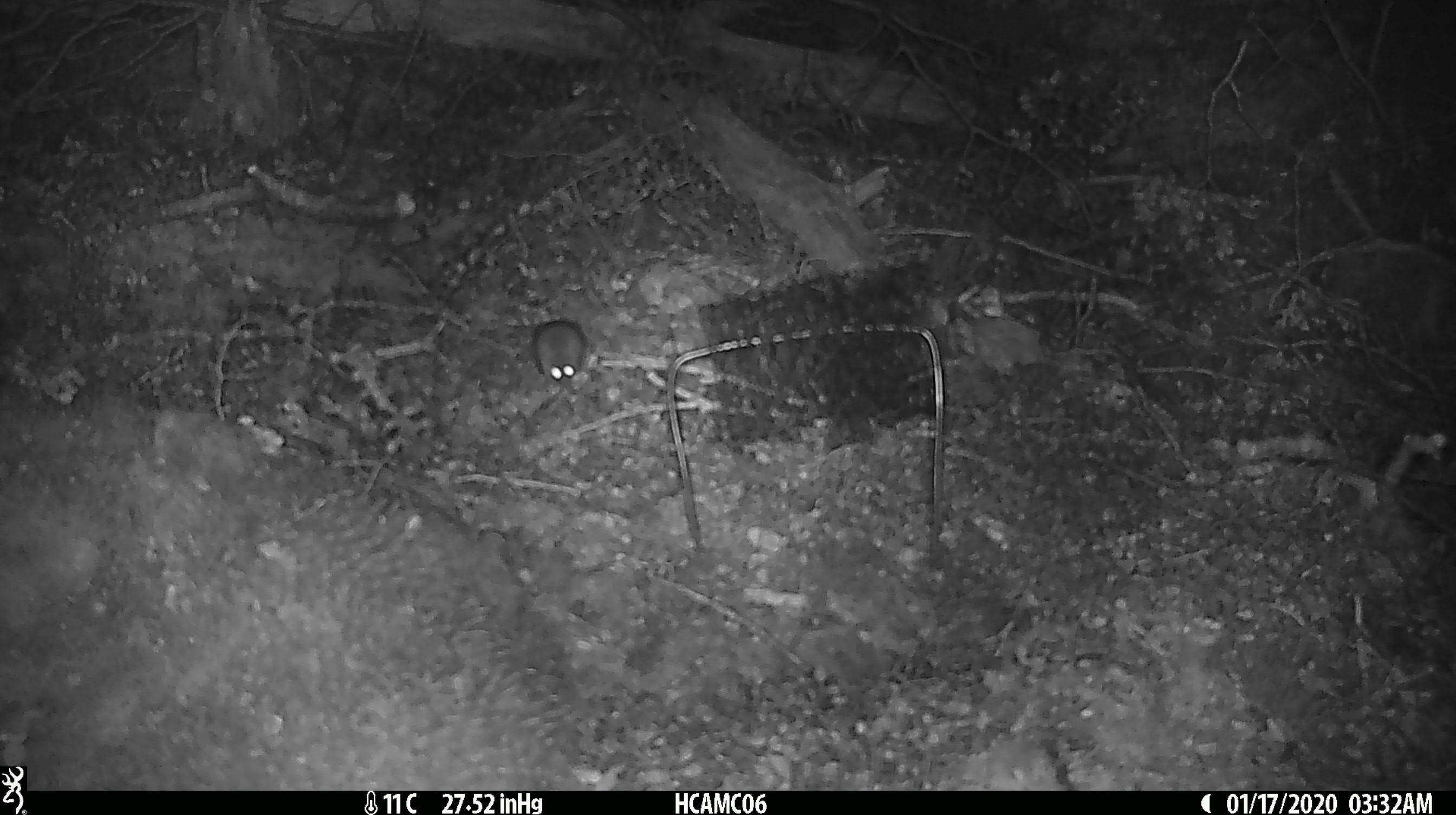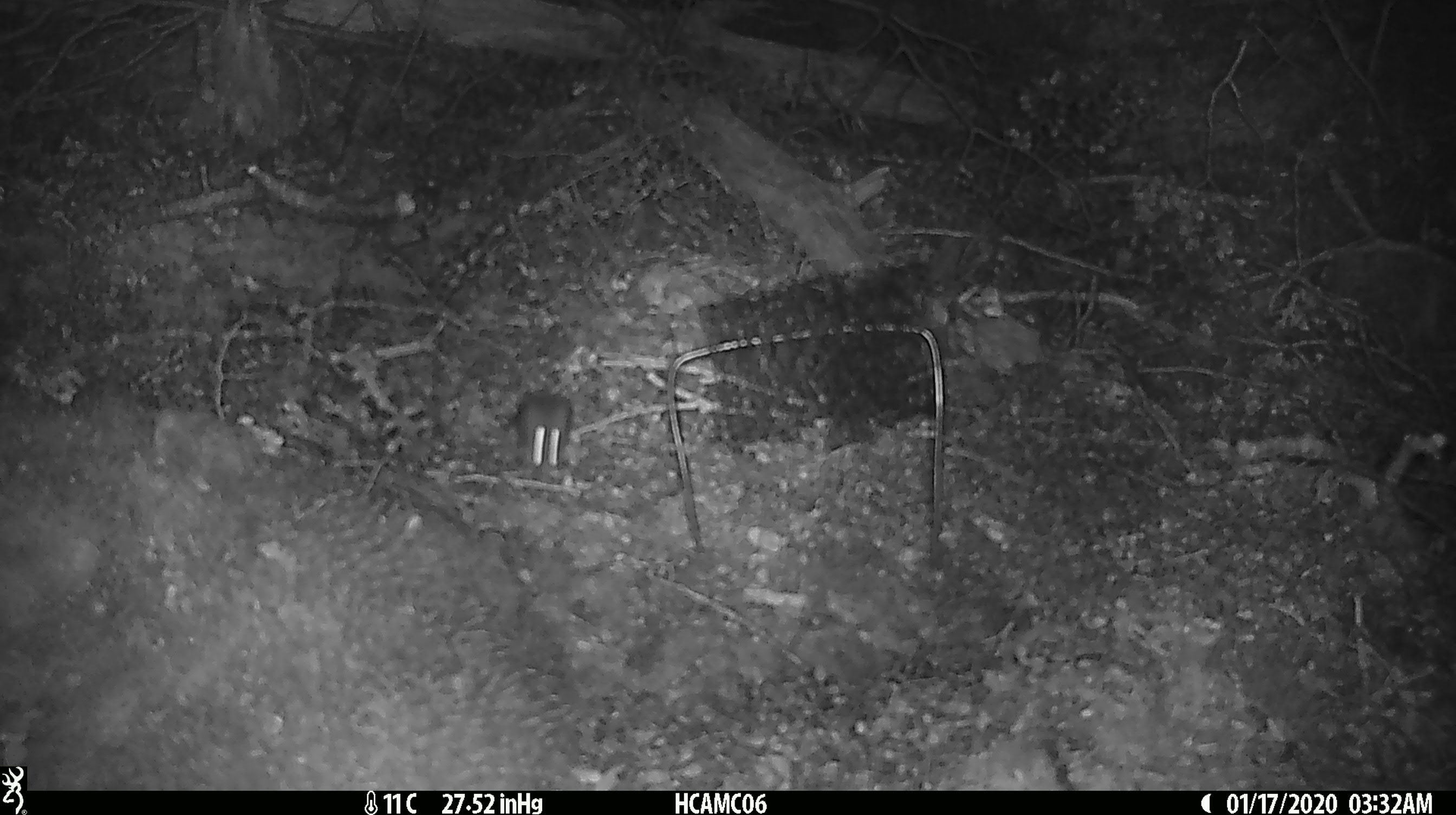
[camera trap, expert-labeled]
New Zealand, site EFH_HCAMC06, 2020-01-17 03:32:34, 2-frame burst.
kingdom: Animalia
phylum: Chordata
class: Mammalia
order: Rodentia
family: Muridae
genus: Mus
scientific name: Mus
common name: mouse